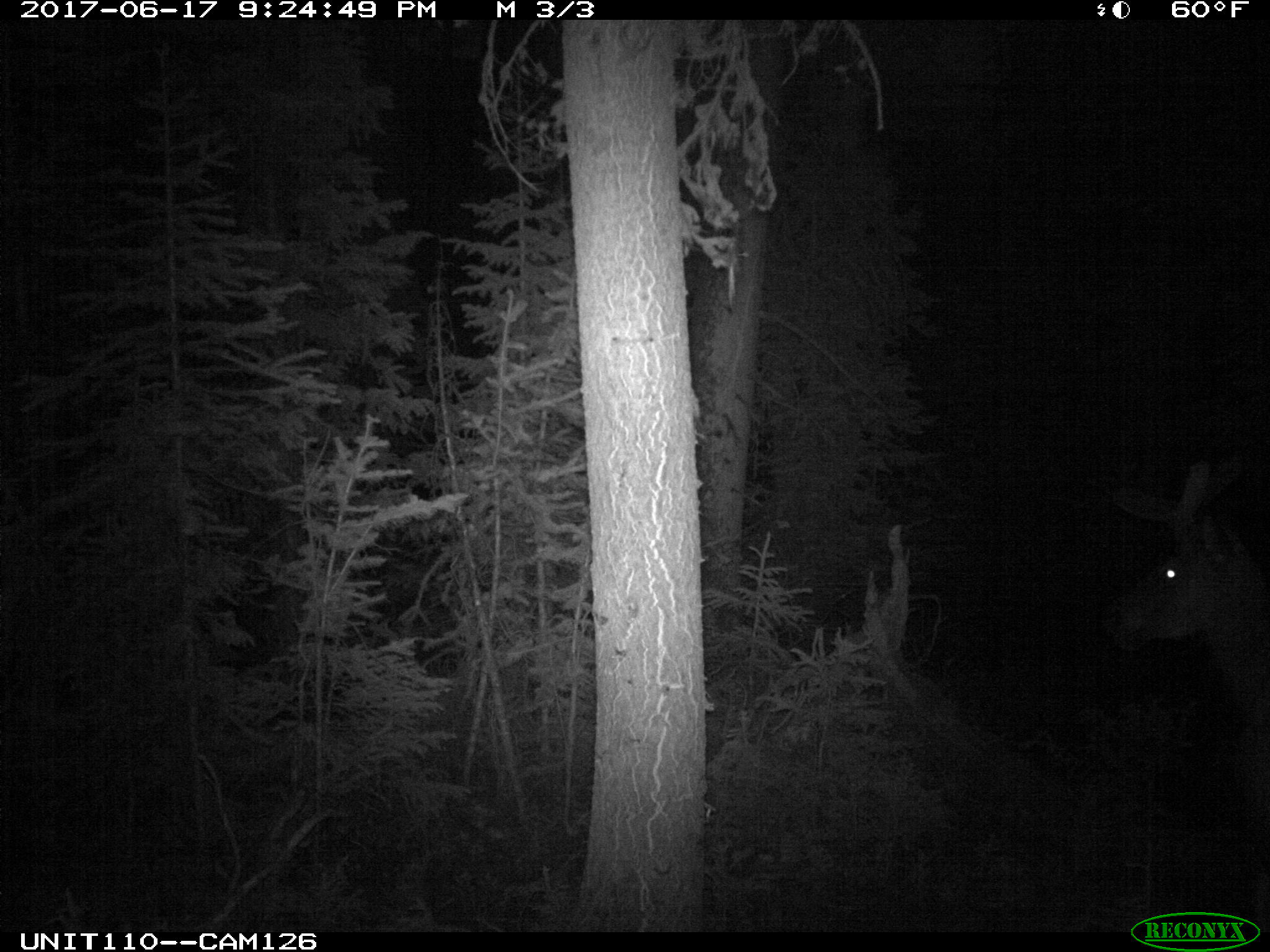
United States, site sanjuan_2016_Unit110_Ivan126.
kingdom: Animalia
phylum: Chordata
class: Mammalia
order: Artiodactyla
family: Cervidae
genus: Cervus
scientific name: Cervus elaphus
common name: red deer